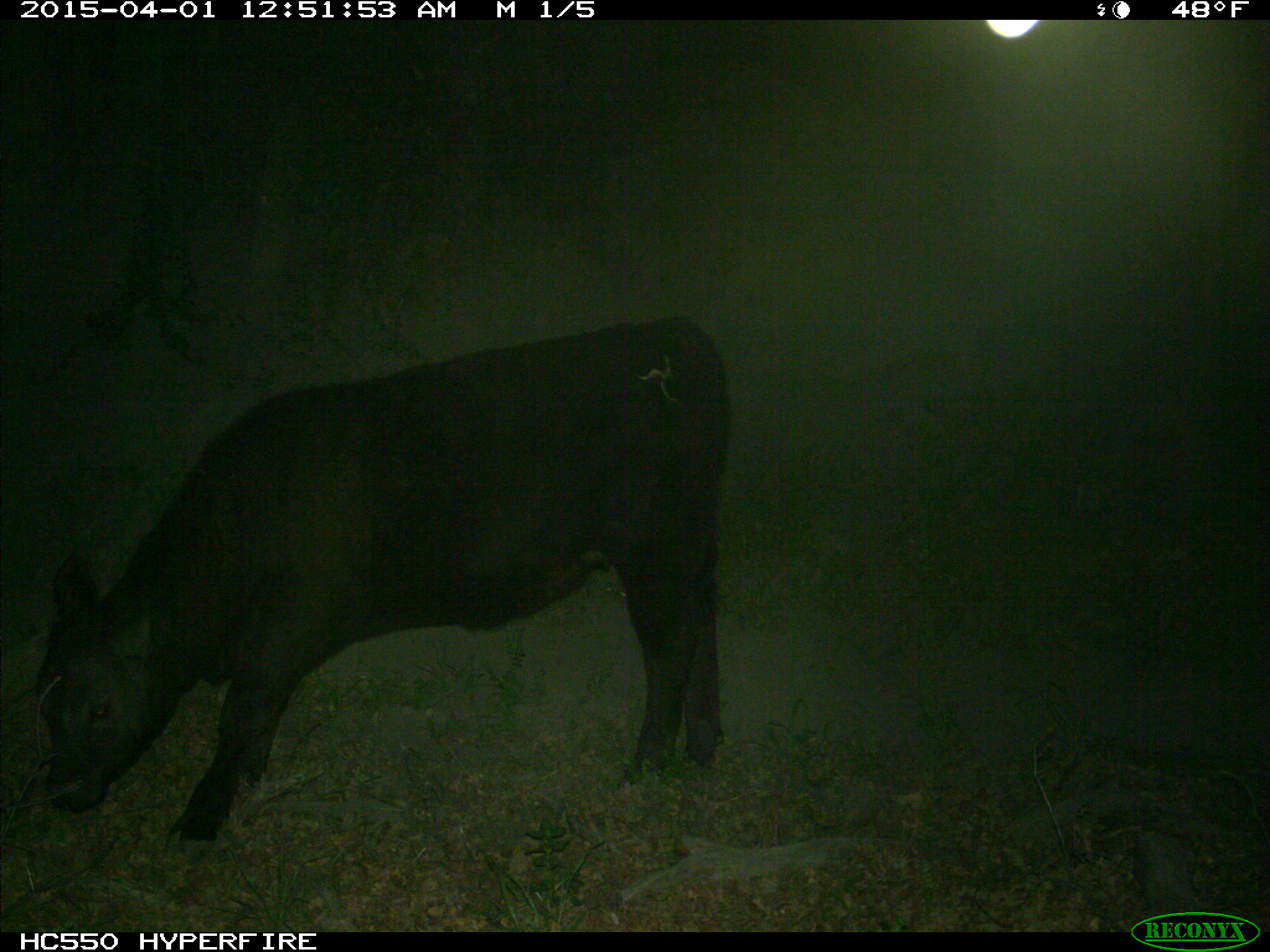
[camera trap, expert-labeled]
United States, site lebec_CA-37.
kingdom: Animalia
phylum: Chordata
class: Mammalia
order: Artiodactyla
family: Bovidae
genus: Bos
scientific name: Bos taurus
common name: domestic cow